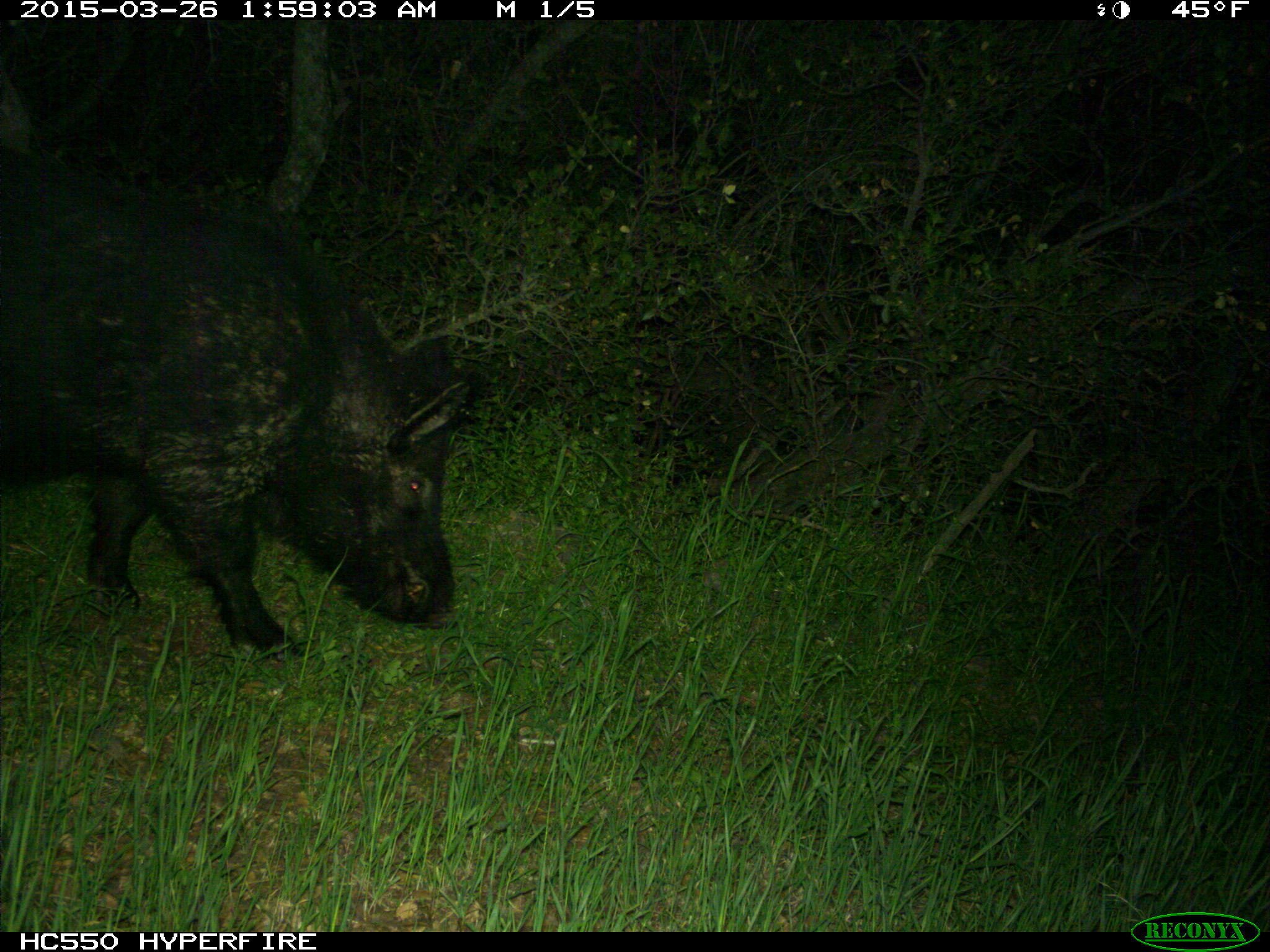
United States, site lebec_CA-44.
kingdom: Animalia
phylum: Chordata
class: Mammalia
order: Artiodactyla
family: Suidae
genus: Sus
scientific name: Sus scrofa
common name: wild boar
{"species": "Sus scrofa (wild boar)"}